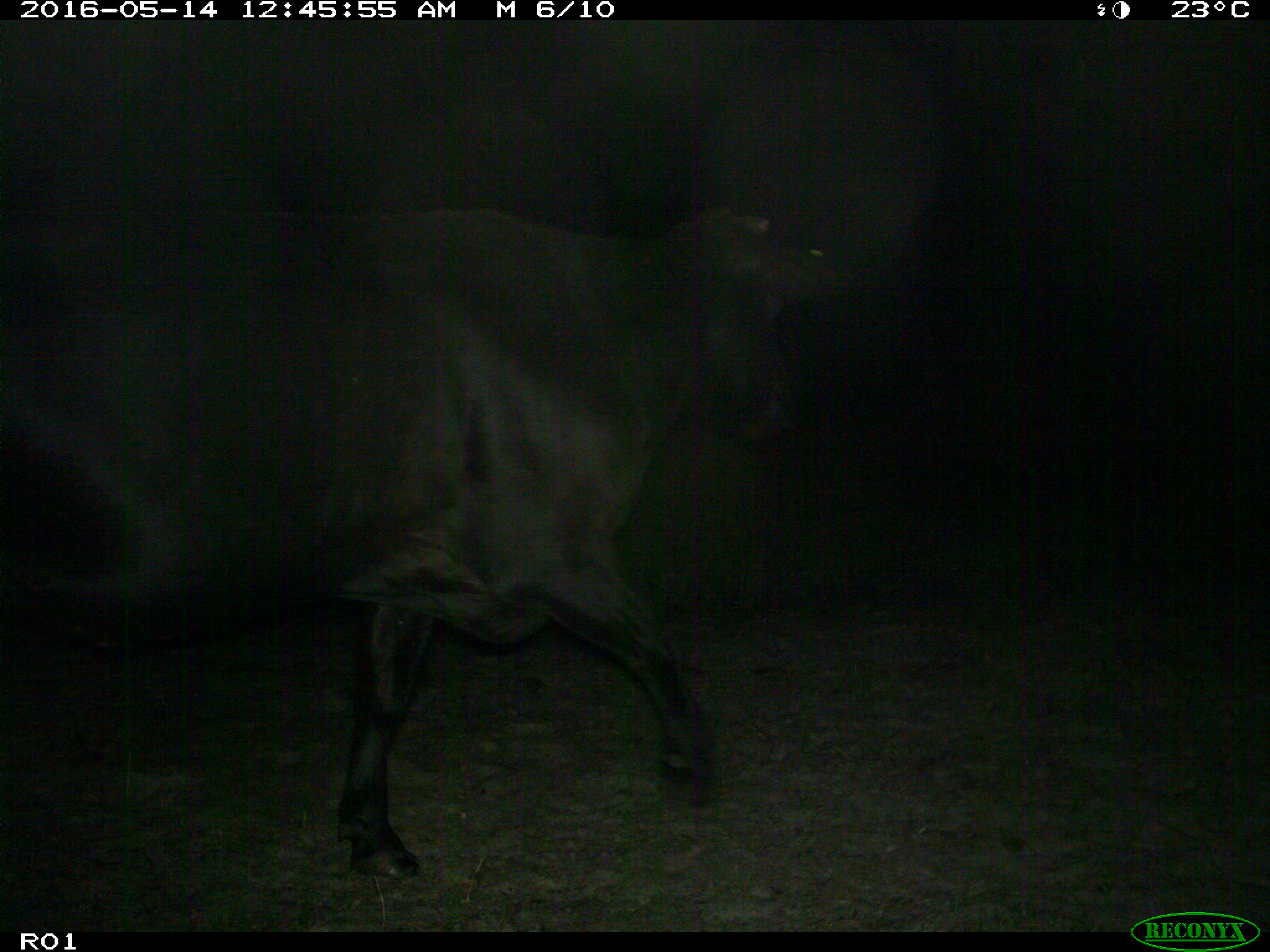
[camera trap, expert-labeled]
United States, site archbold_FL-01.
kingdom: Animalia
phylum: Chordata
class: Mammalia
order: Artiodactyla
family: Bovidae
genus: Bos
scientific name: Bos taurus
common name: domestic cow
Bos taurus (domestic cow).